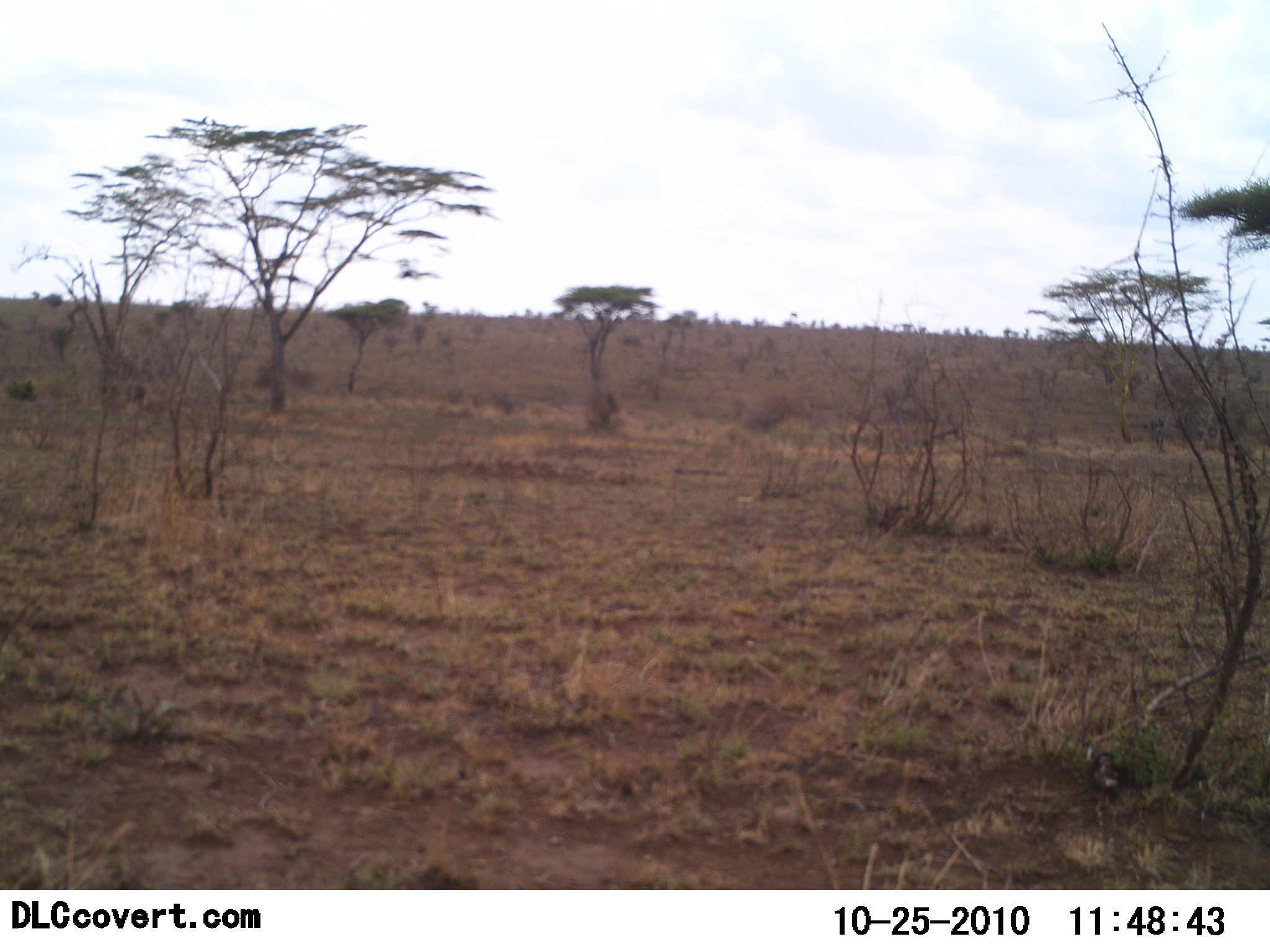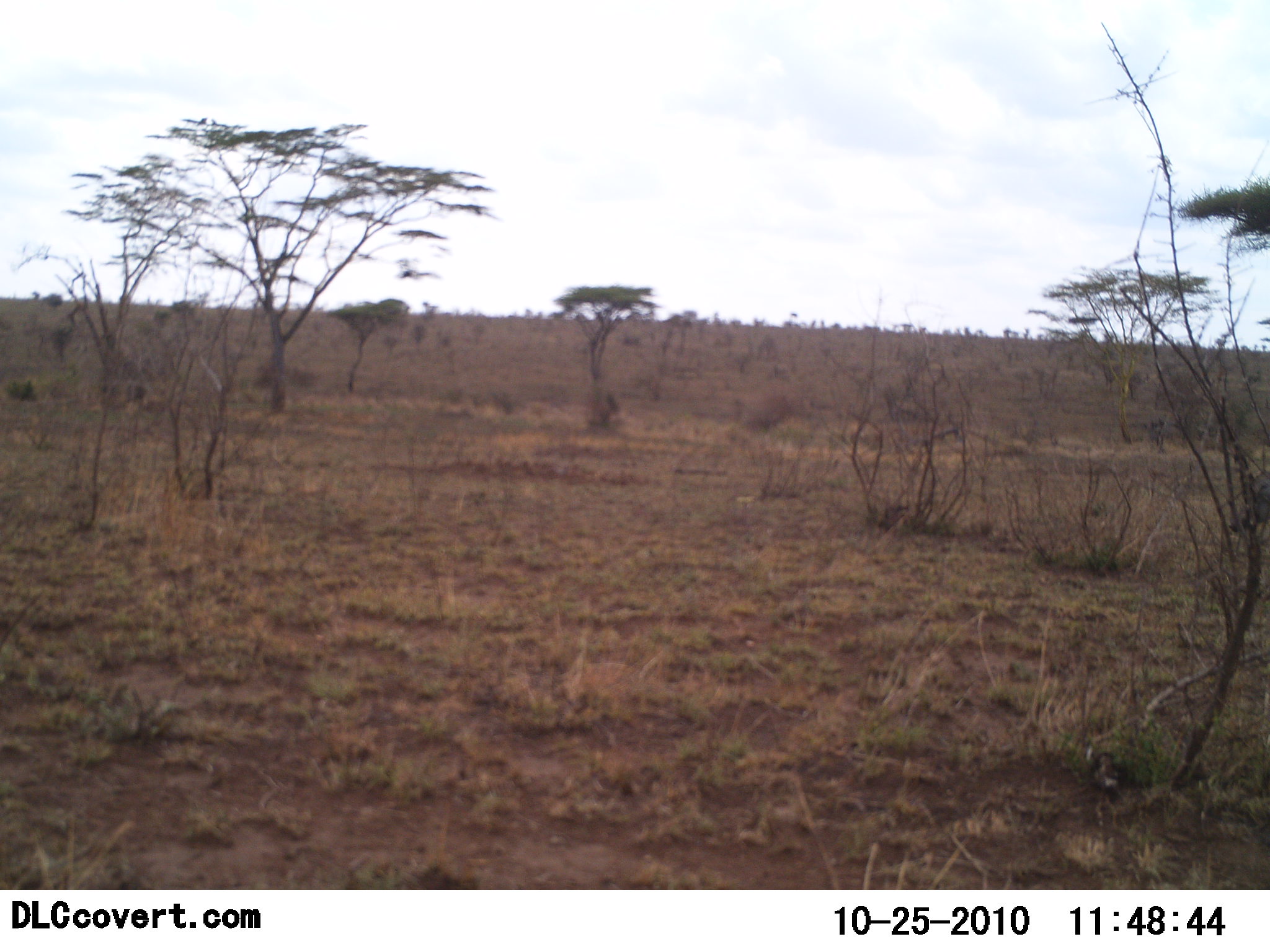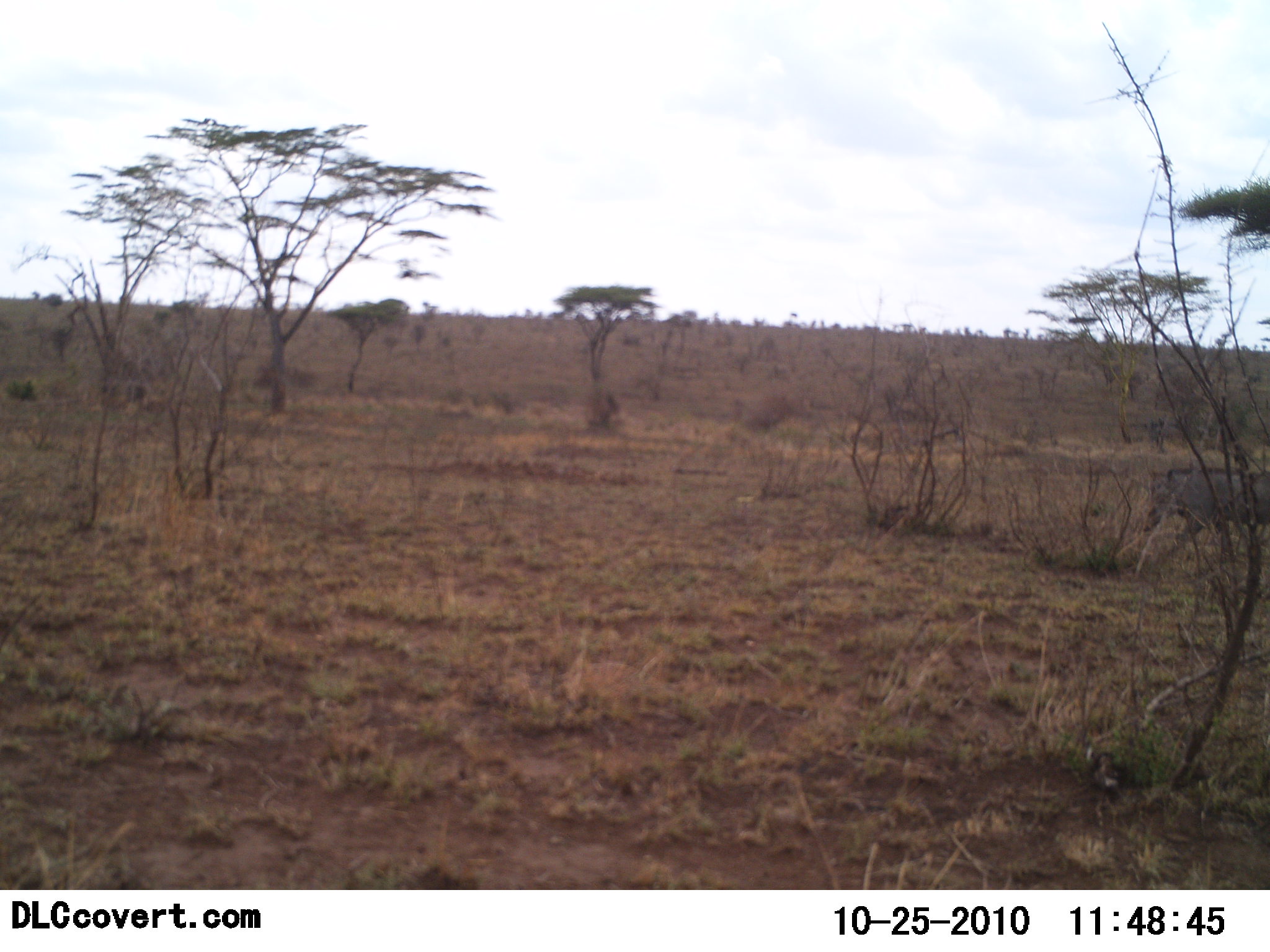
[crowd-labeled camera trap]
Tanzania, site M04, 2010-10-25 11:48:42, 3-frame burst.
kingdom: Animalia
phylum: Chordata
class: Mammalia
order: Artiodactyla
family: Suidae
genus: Phacochoerus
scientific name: Phacochoerus africanus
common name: warthog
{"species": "warthog (Phacochoerus africanus)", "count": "1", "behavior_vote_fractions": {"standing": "8%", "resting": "0%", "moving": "100%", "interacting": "0%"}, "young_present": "0%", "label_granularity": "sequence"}